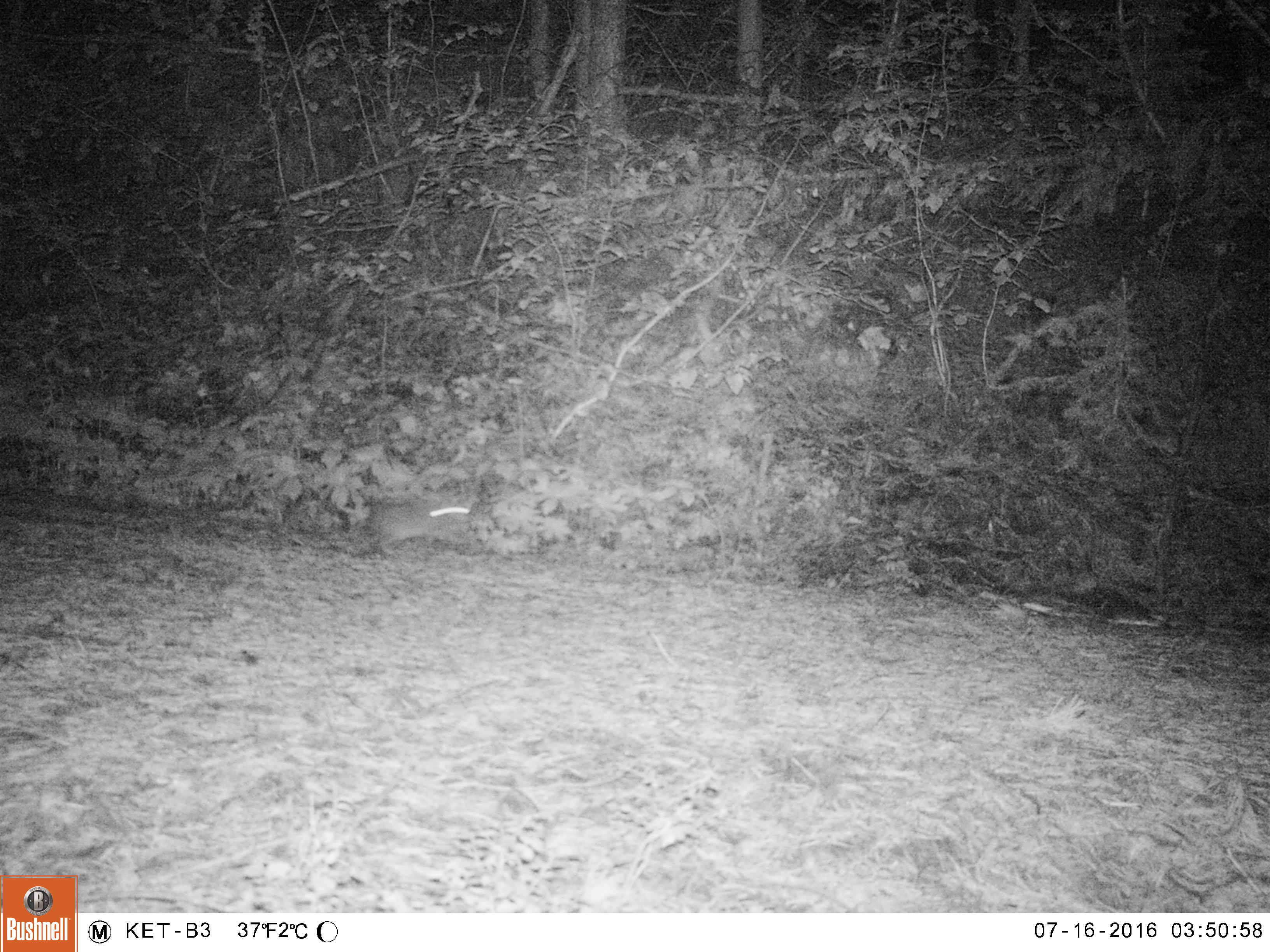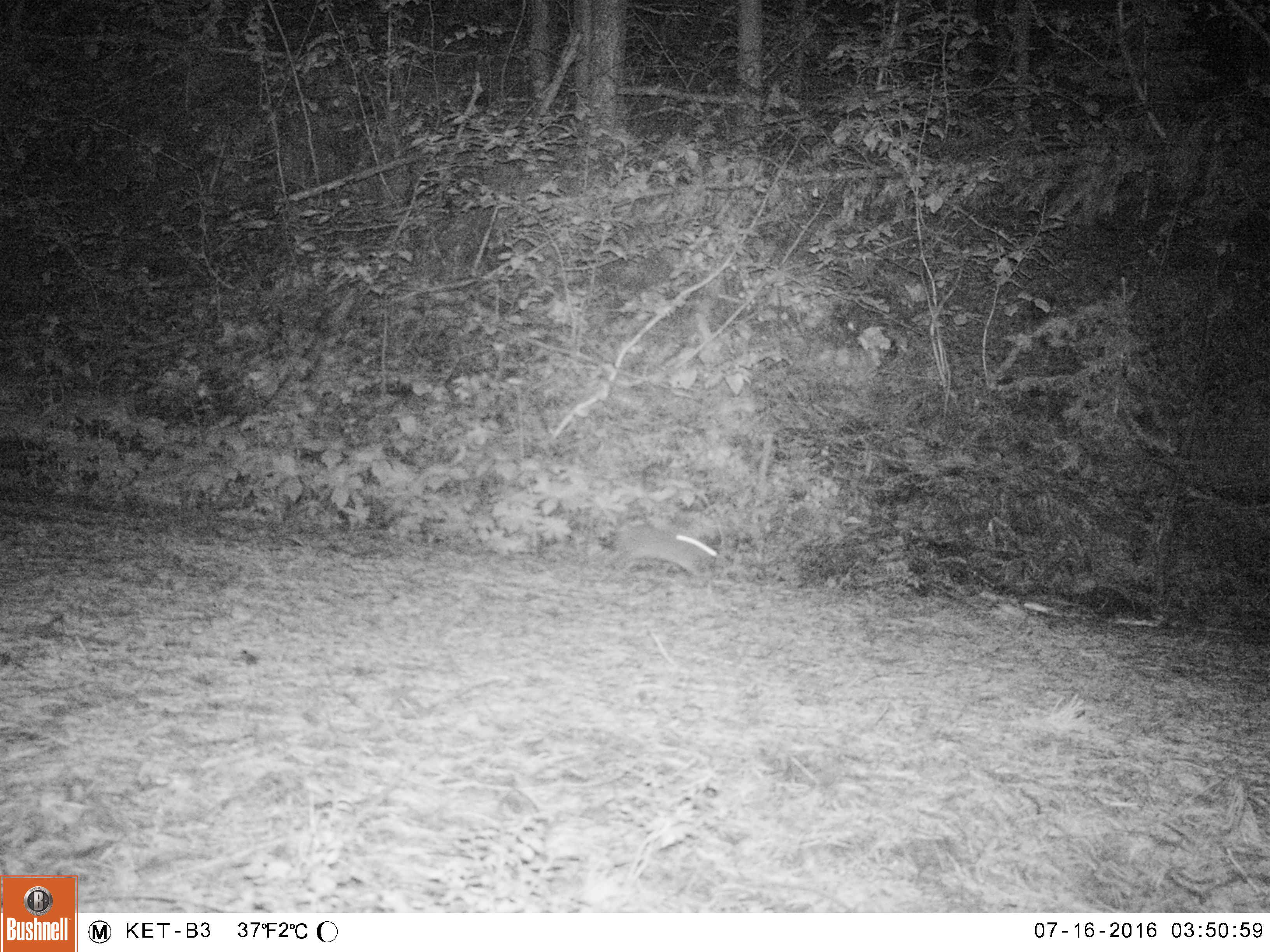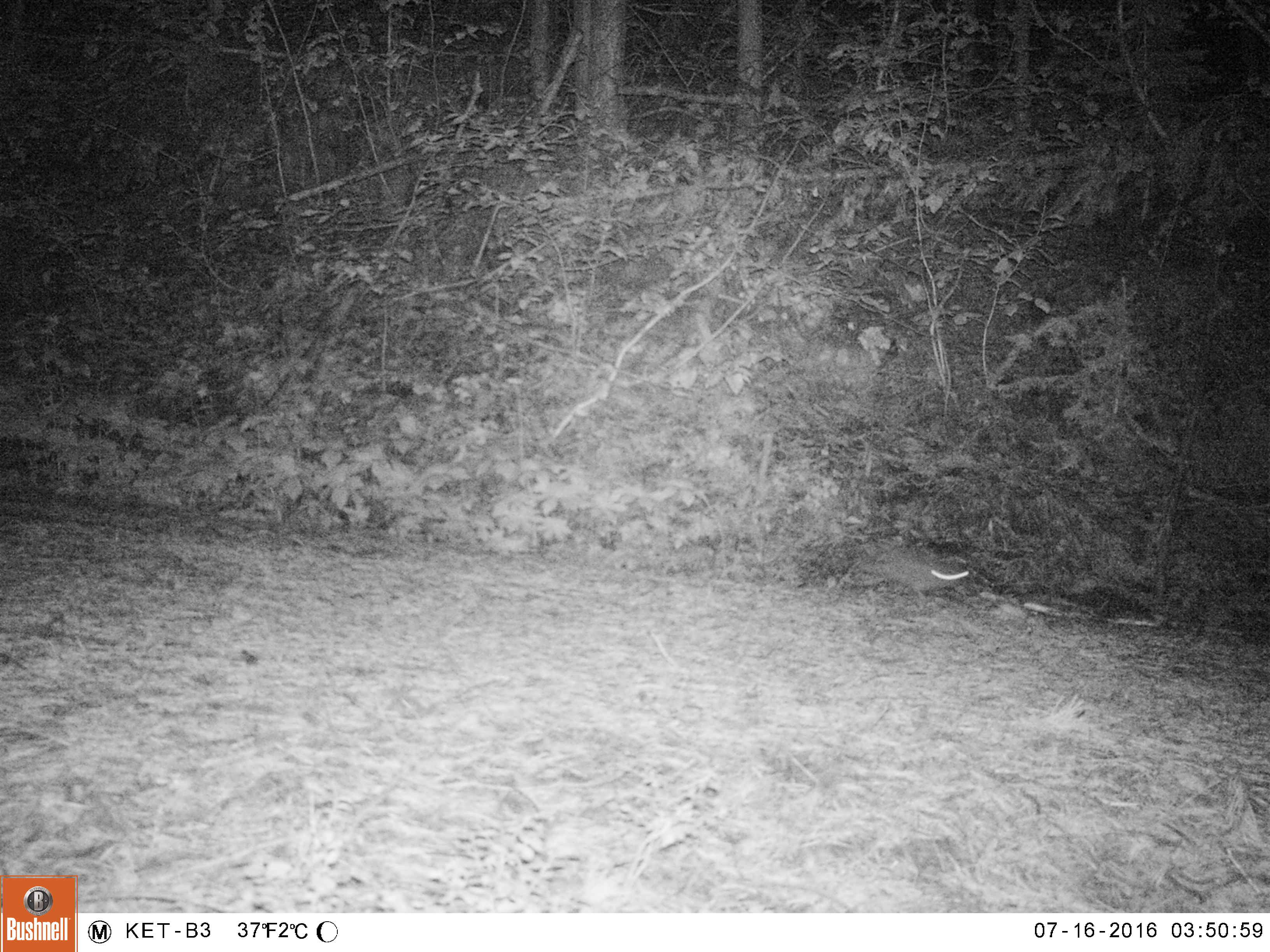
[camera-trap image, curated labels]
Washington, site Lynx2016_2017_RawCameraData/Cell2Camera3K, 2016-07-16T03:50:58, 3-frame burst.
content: unidentified animal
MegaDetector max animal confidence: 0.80